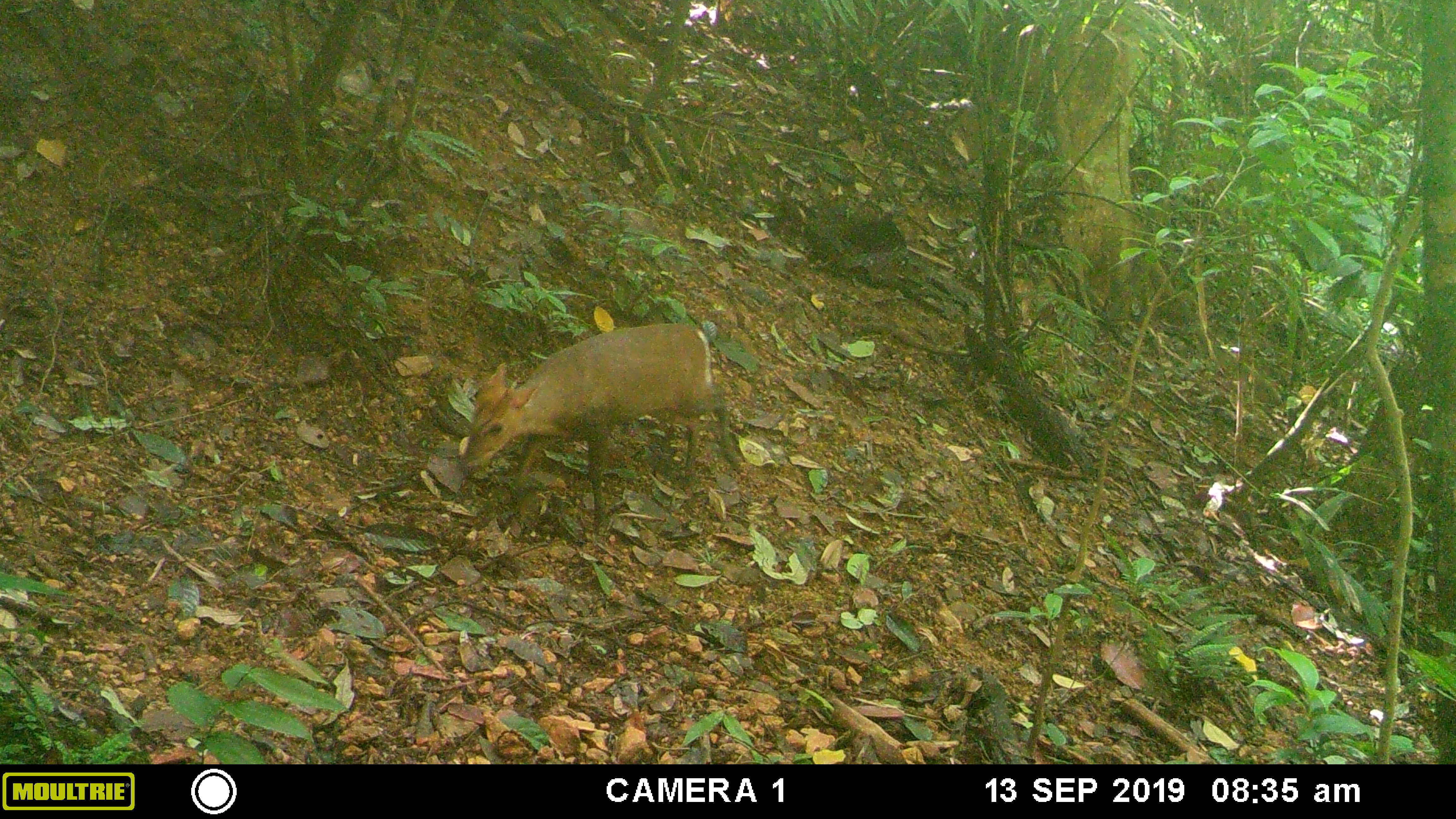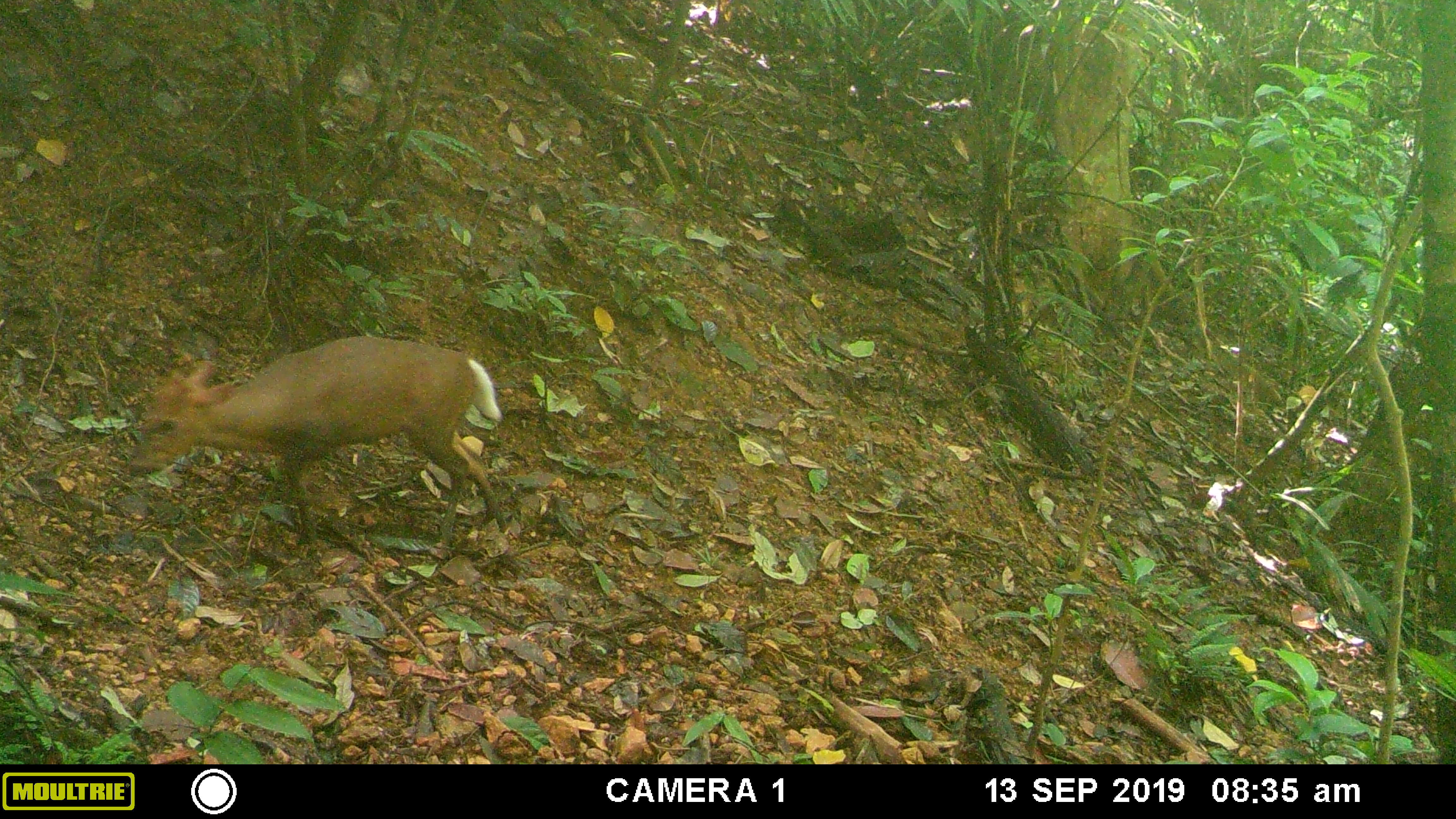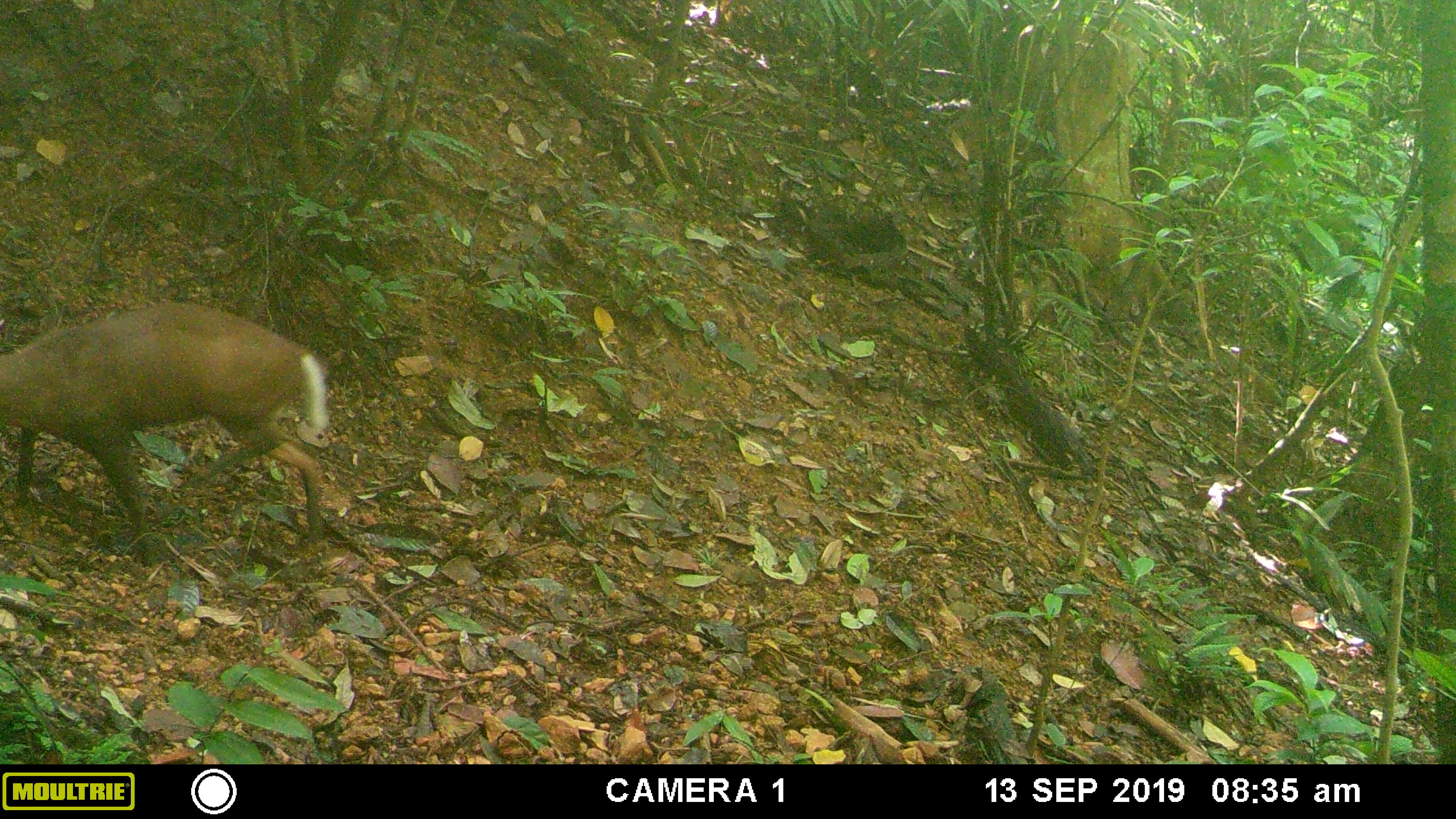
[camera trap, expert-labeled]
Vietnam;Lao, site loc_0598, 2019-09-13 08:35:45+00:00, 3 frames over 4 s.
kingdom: Animalia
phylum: Chordata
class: Mammalia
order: Artiodactyla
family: Cervidae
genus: Muntiacus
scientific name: Muntiacus muntjak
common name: red muntjac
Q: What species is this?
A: Red muntjac (Muntiacus muntjak).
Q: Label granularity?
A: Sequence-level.